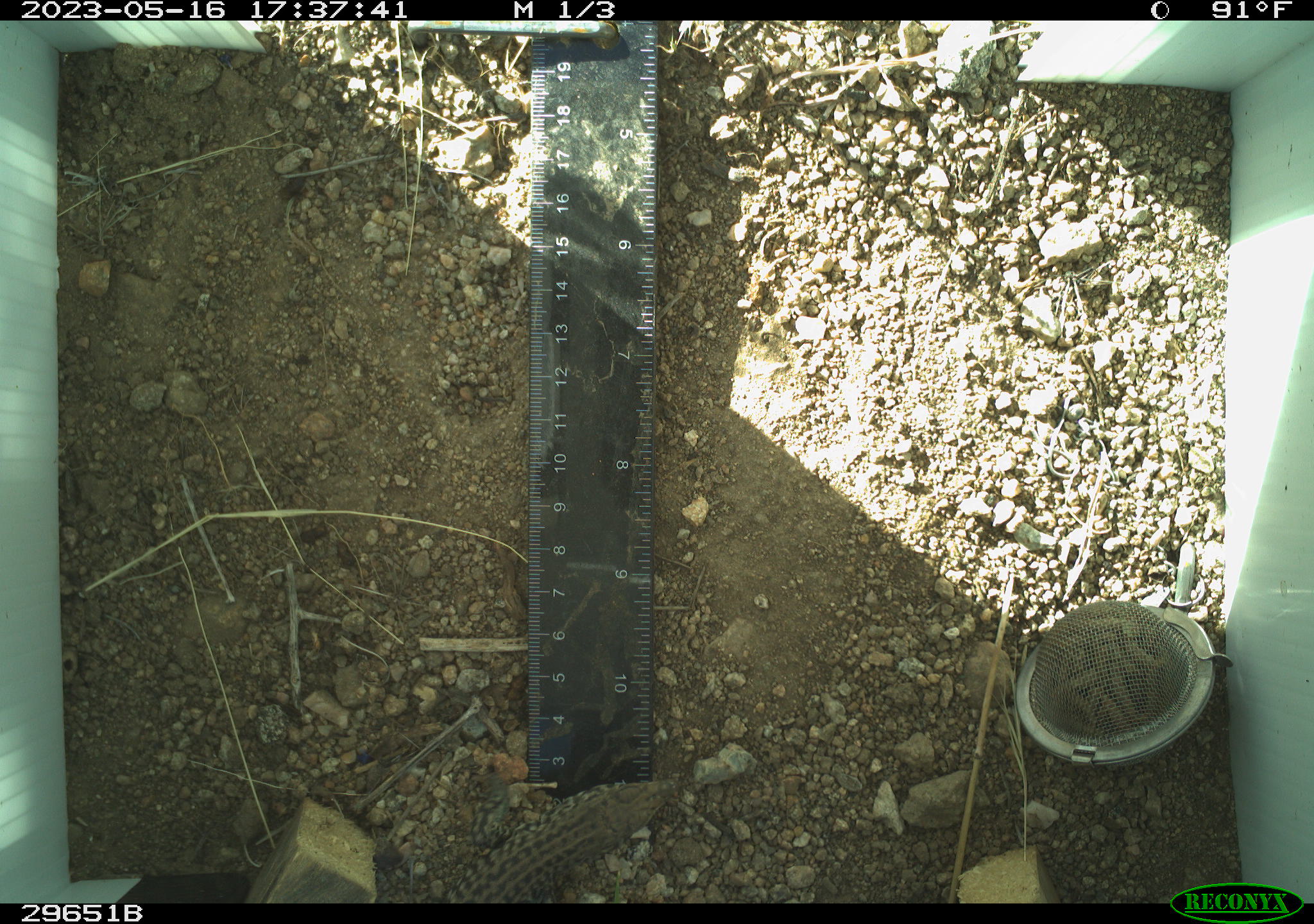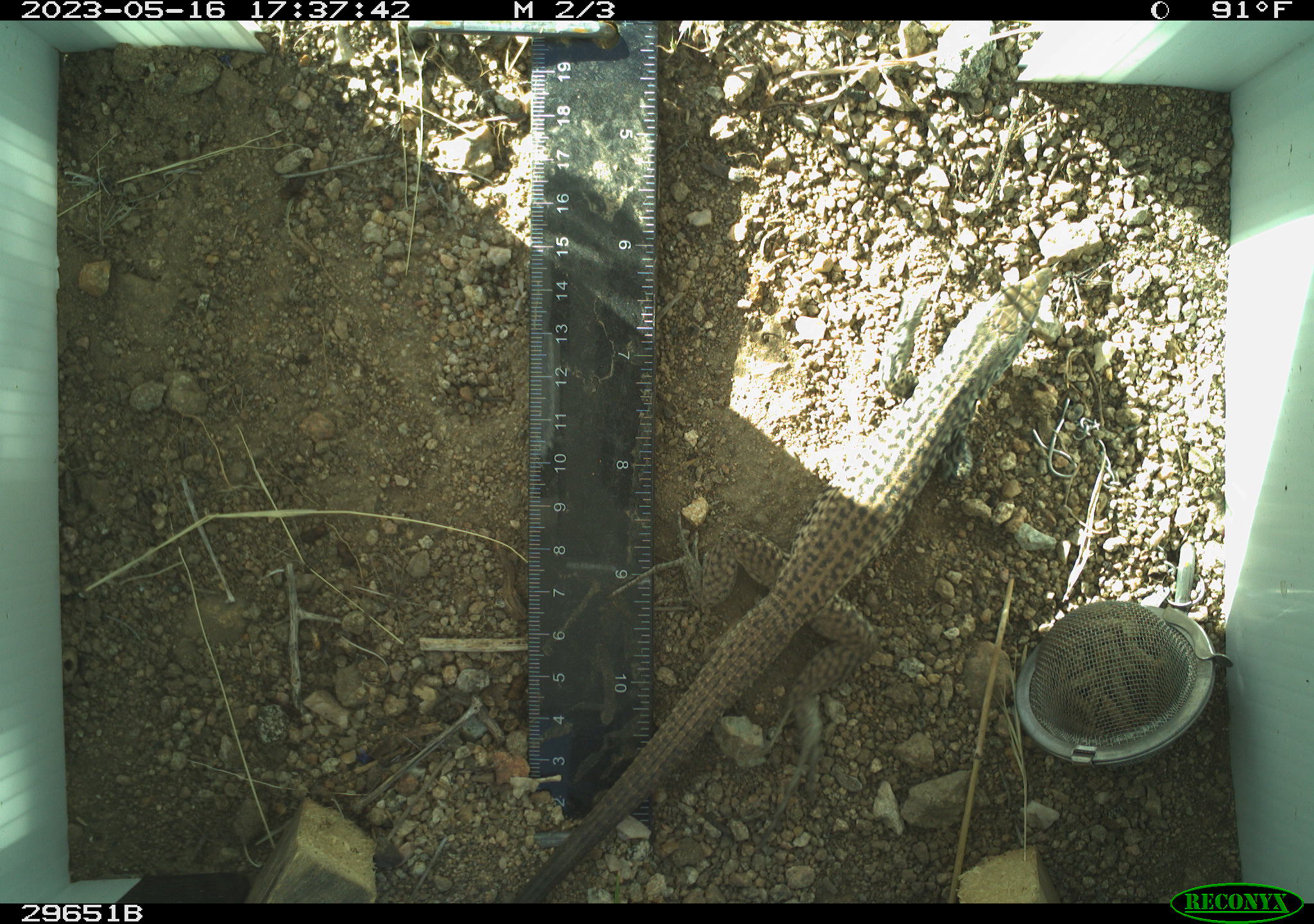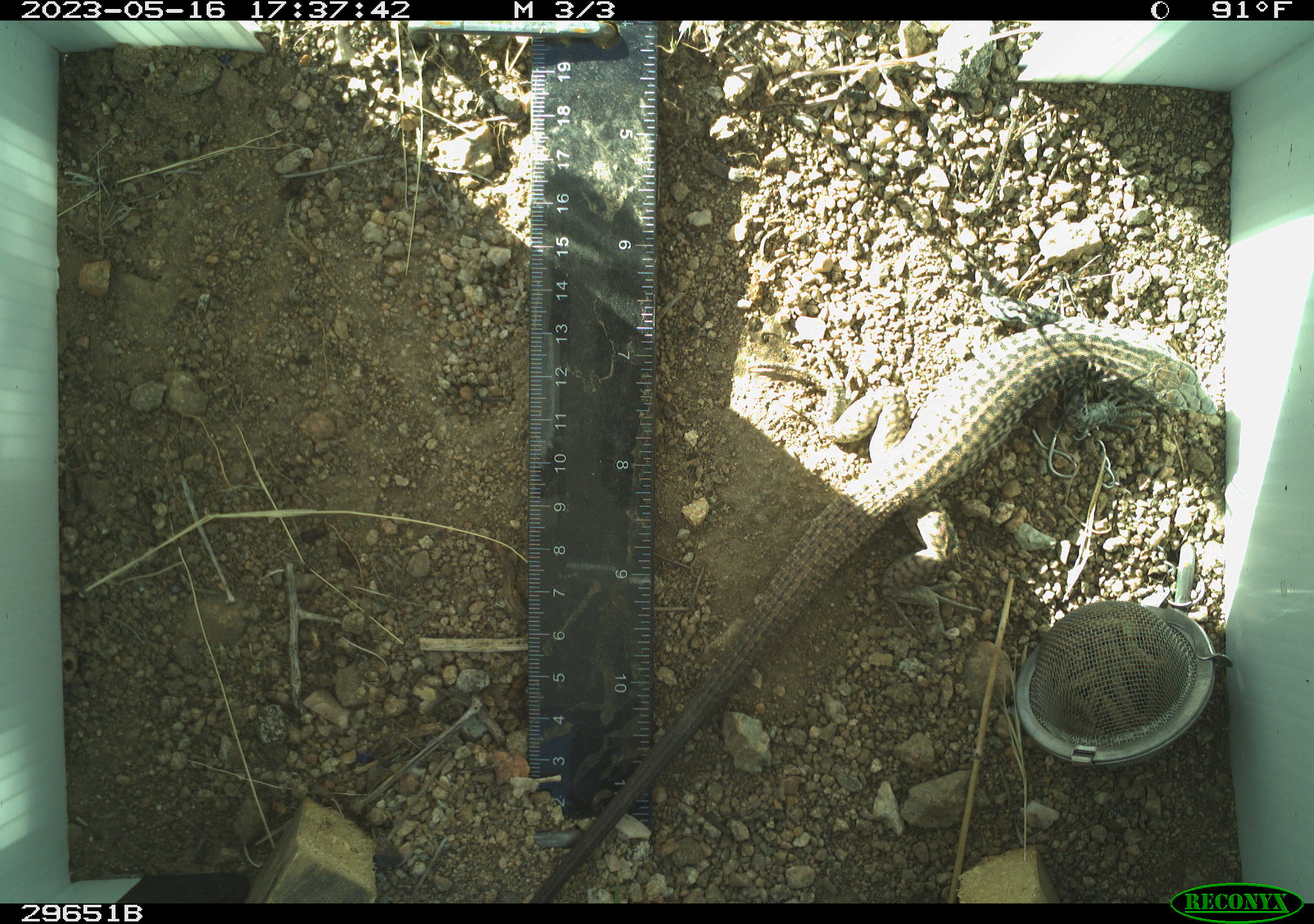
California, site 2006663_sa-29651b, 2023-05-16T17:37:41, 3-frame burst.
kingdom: Animalia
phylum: Chordata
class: Reptilia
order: Squamata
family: Teiidae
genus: Aspidoscelis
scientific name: Aspidoscelis tigris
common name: western whiptail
Western whiptail (Aspidoscelis tigris).